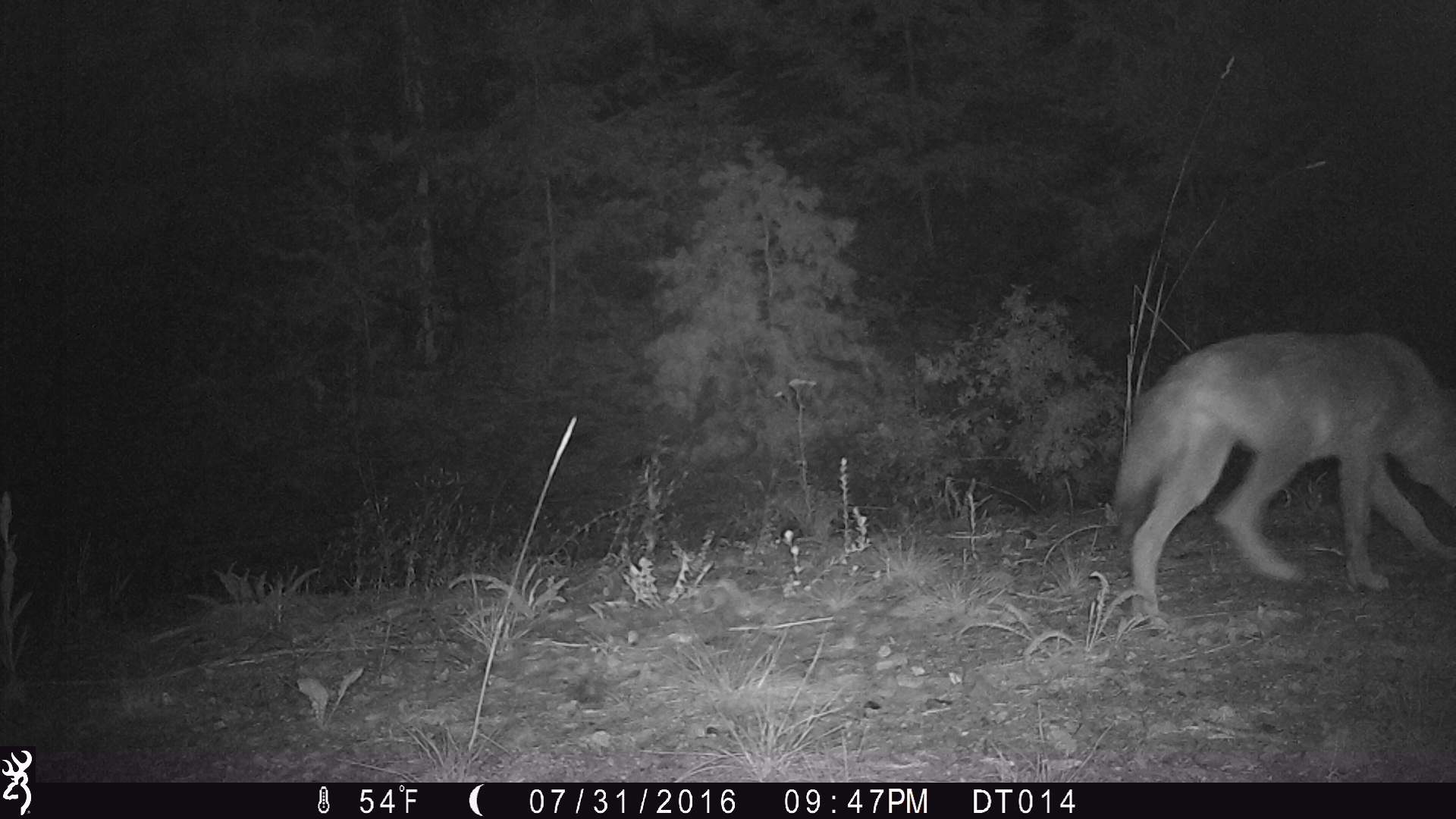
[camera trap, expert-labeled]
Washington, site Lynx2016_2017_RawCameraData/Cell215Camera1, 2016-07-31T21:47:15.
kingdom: Animalia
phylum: Chordata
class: Mammalia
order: Carnivora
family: Canidae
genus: Canis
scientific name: Canis latrans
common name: coyote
Canis latrans (coyote). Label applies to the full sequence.